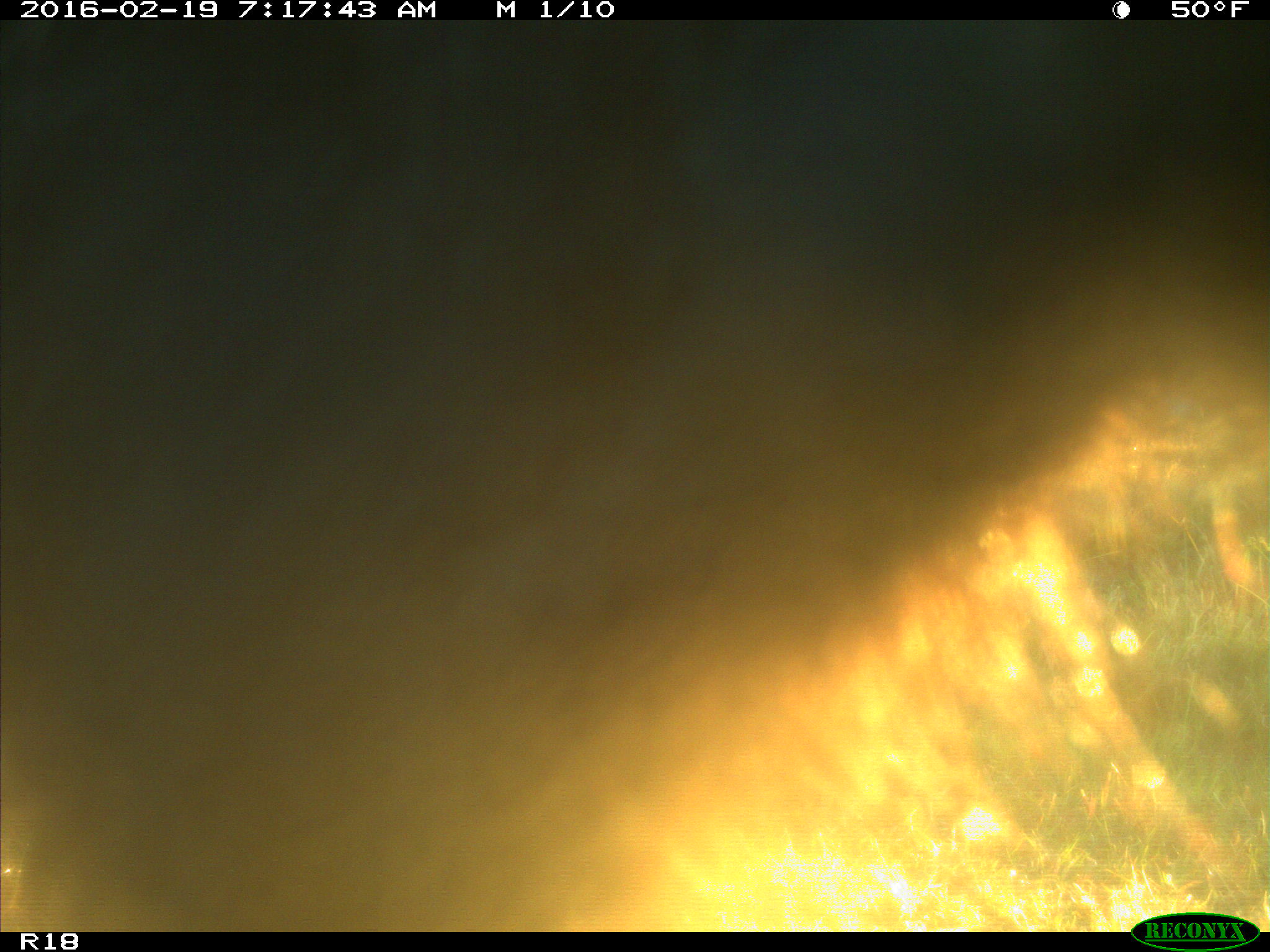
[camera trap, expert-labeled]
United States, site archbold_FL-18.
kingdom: Animalia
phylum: Chordata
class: Mammalia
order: Artiodactyla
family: Bovidae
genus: Bos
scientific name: Bos taurus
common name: domestic cow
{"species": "Bos taurus (domestic cow)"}